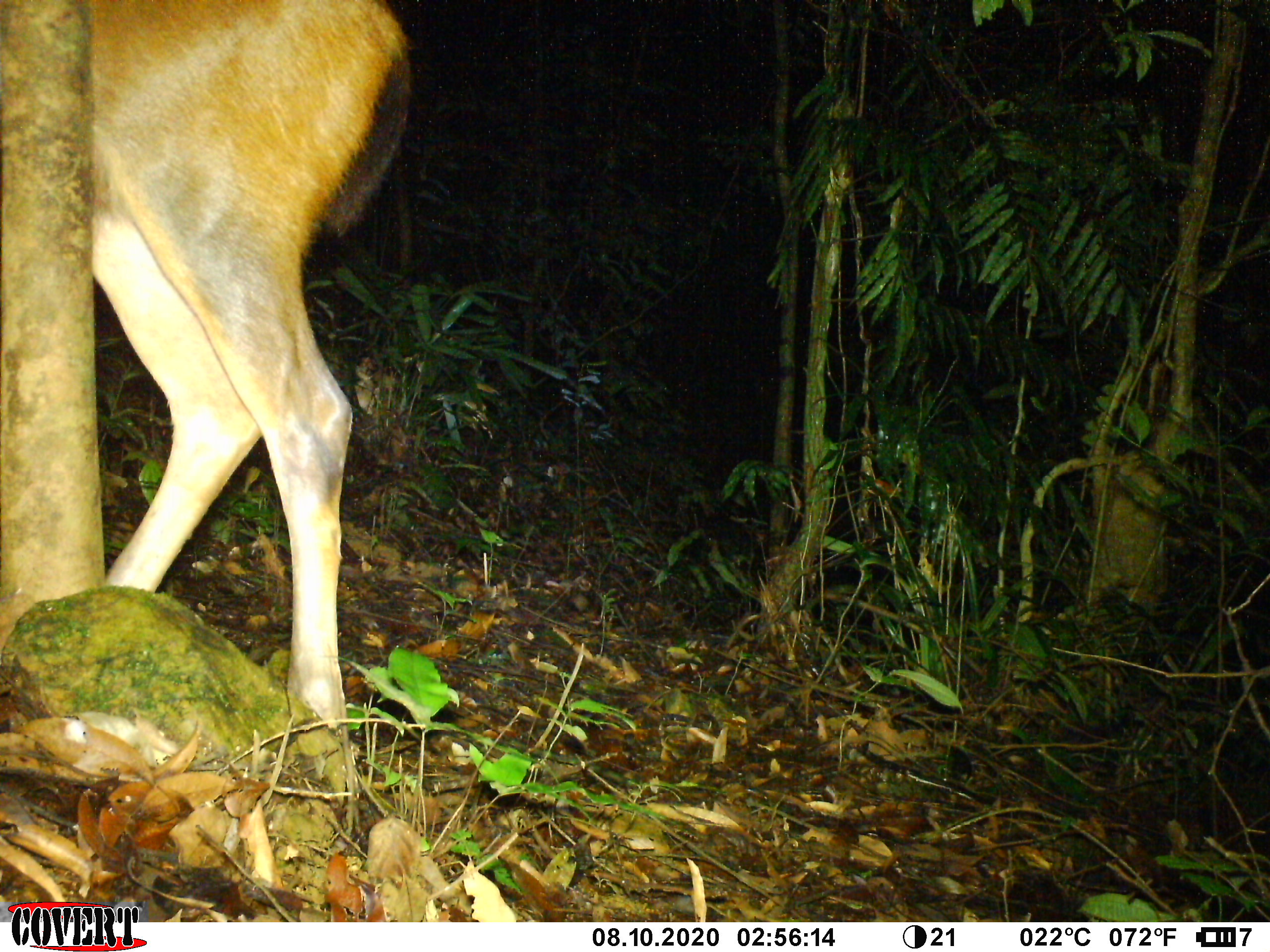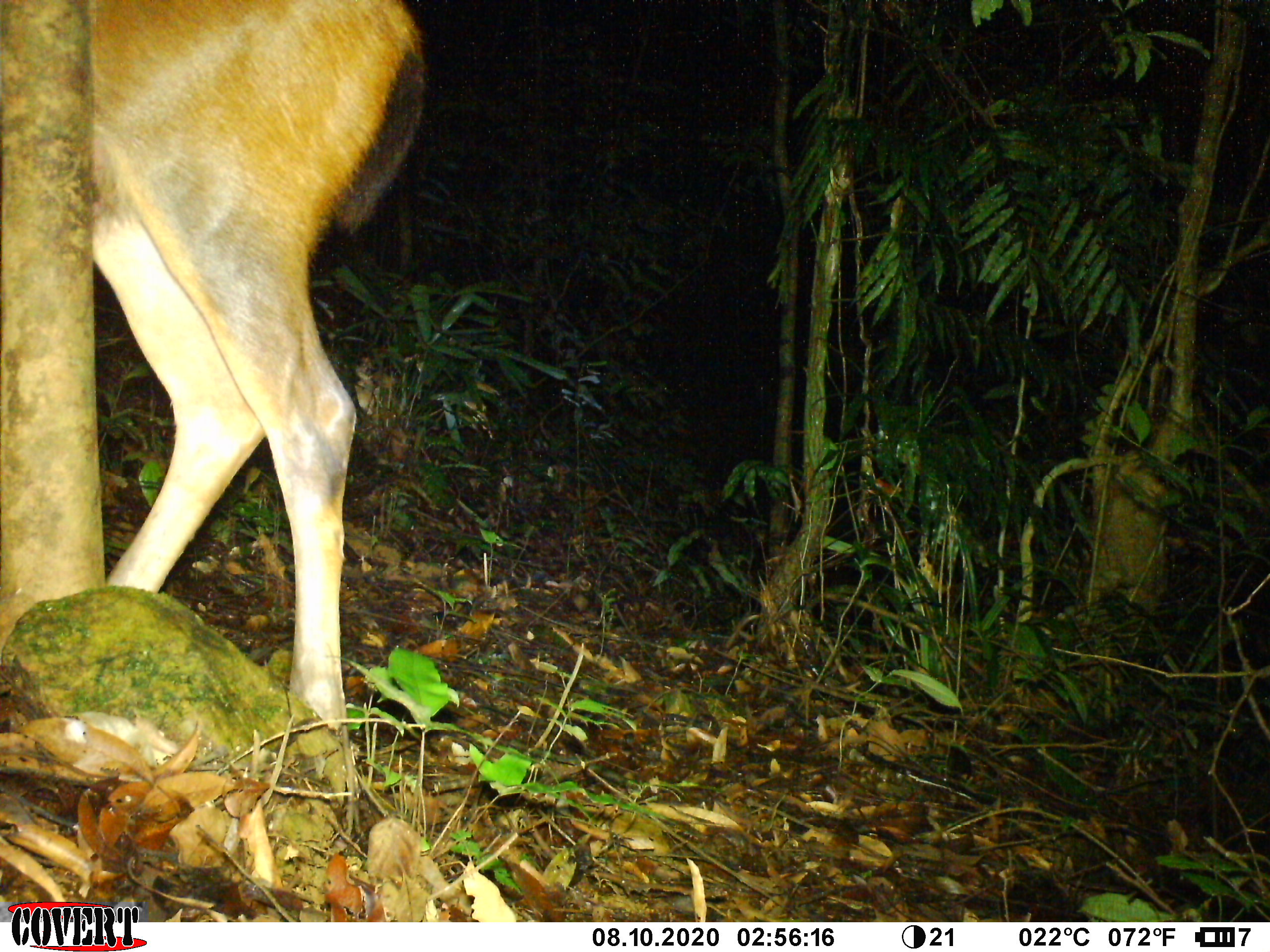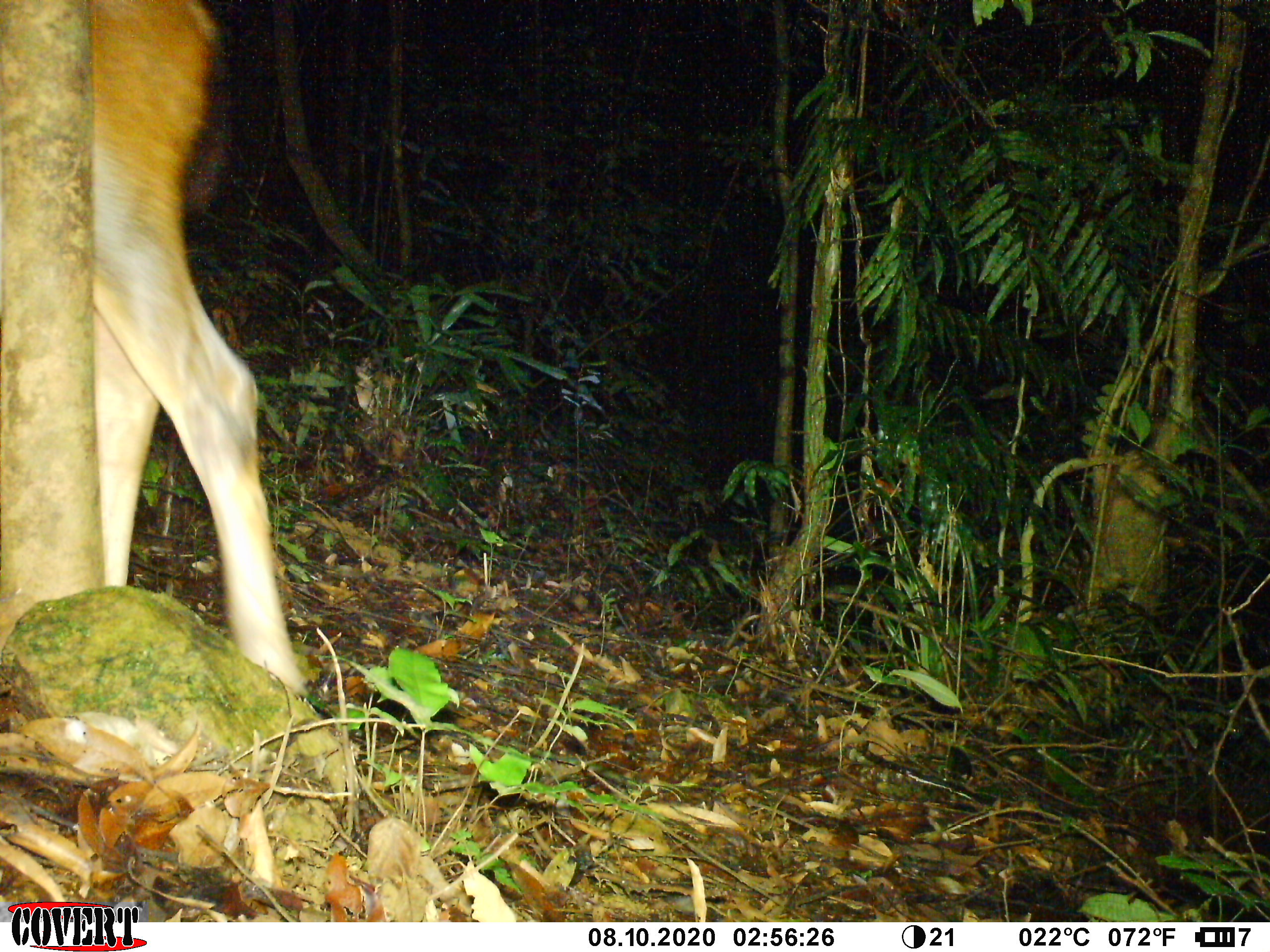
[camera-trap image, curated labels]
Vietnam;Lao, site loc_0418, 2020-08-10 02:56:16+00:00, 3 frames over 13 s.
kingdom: Animalia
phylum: Chordata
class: Mammalia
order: Artiodactyla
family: Cervidae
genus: Rusa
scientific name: Rusa unicolor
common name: sambar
Sambar (Rusa unicolor). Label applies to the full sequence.